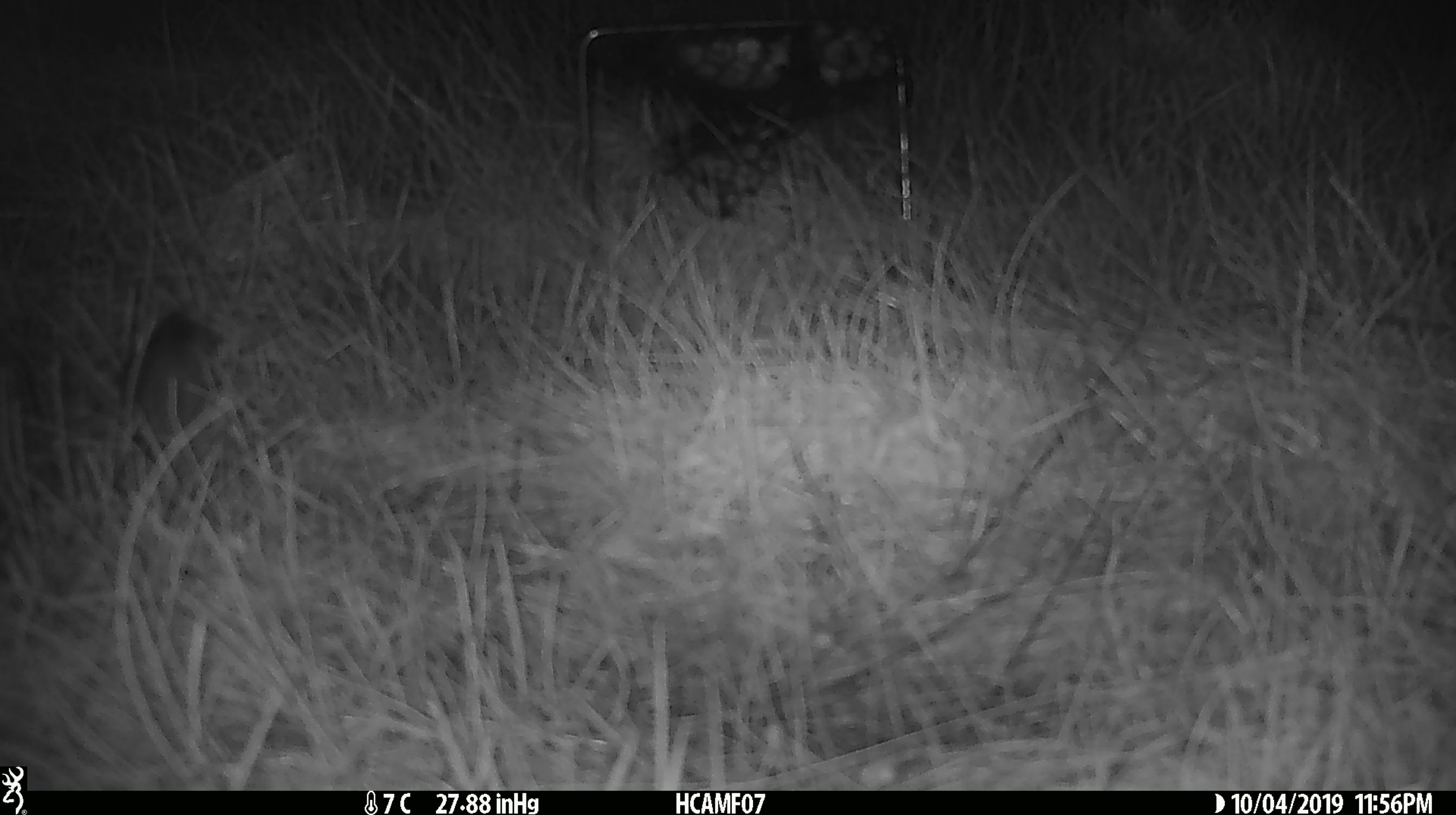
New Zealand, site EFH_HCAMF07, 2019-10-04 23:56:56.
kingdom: Animalia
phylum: Chordata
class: Mammalia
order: Rodentia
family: Muridae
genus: Mus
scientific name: Mus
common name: mouse